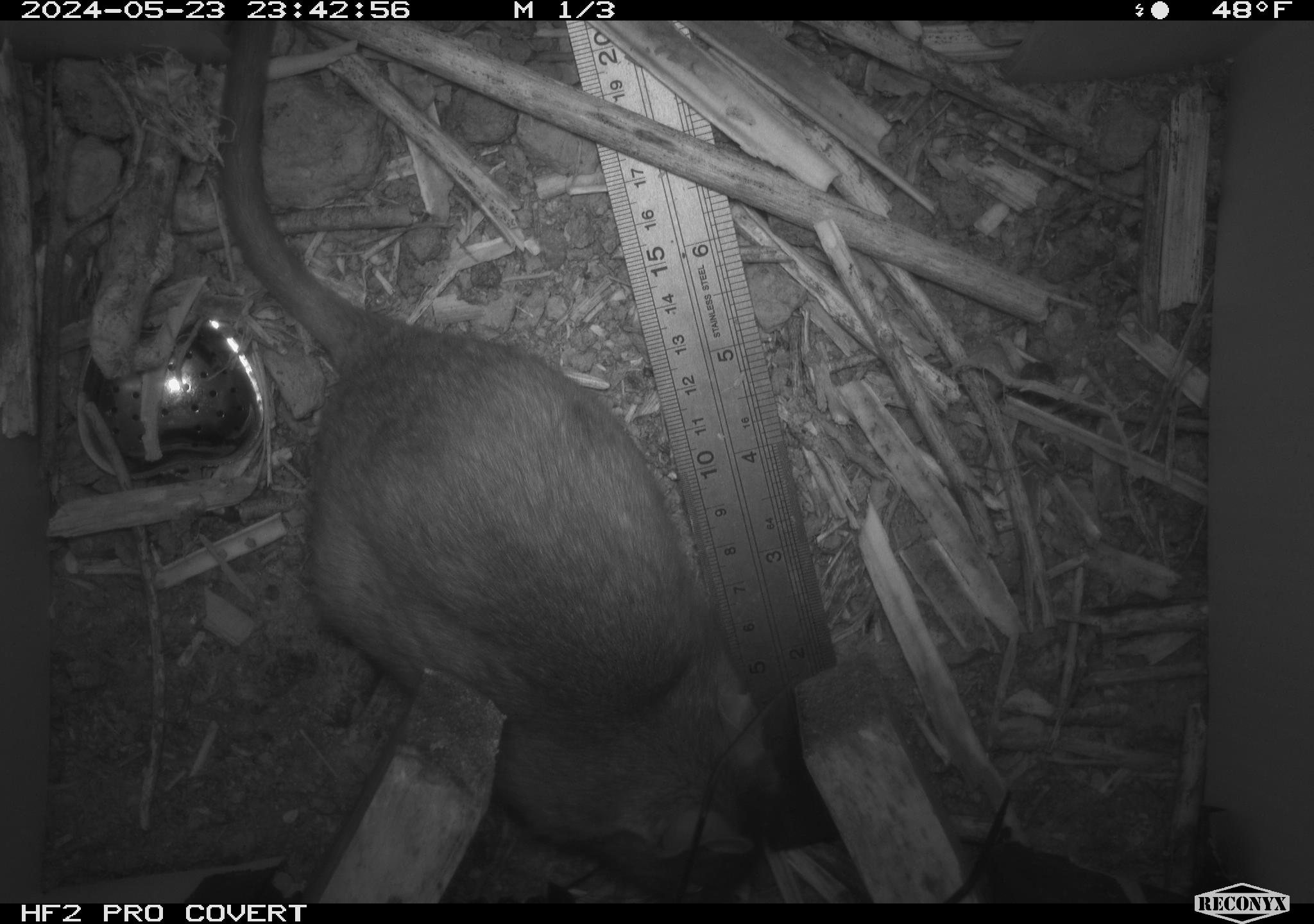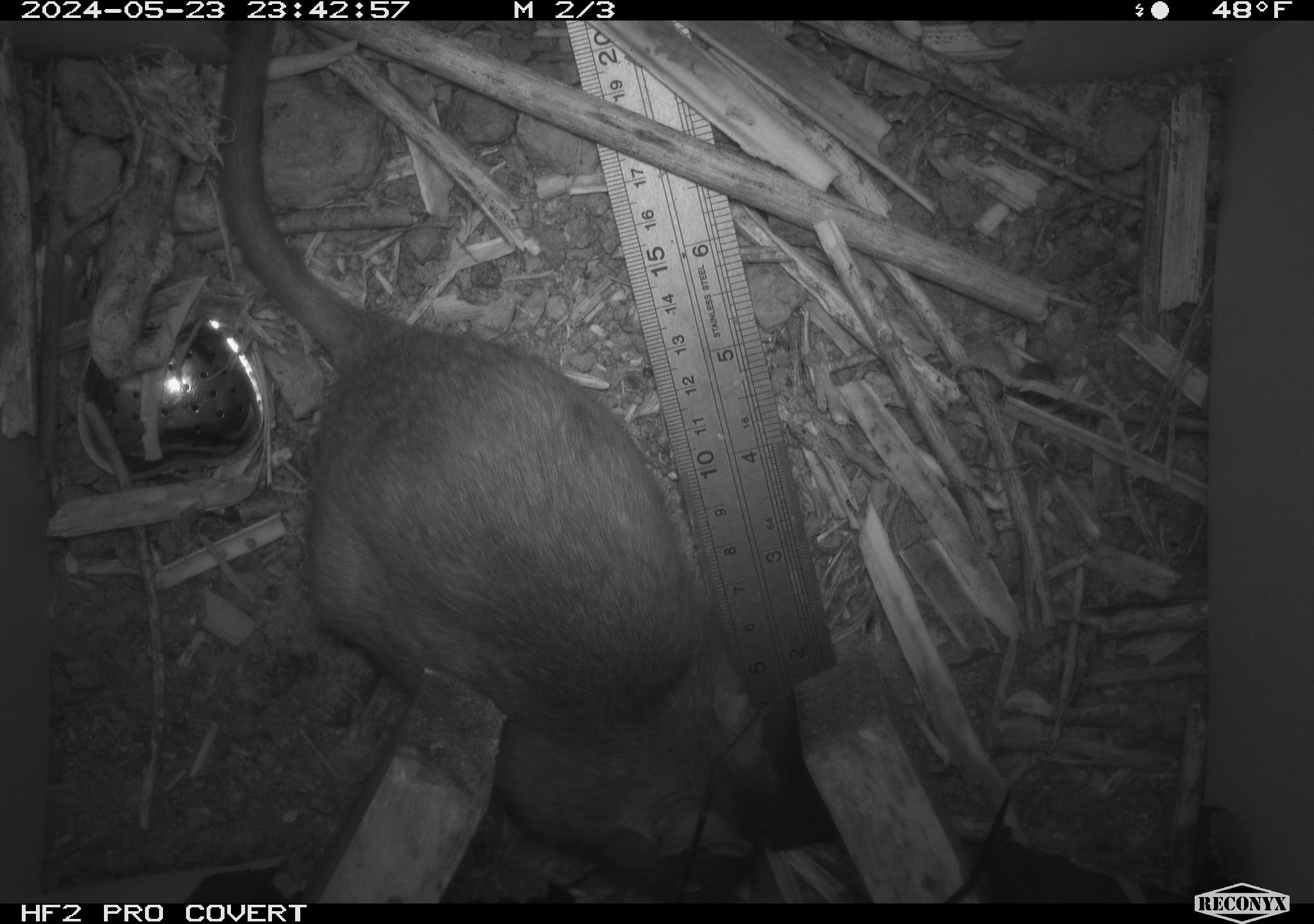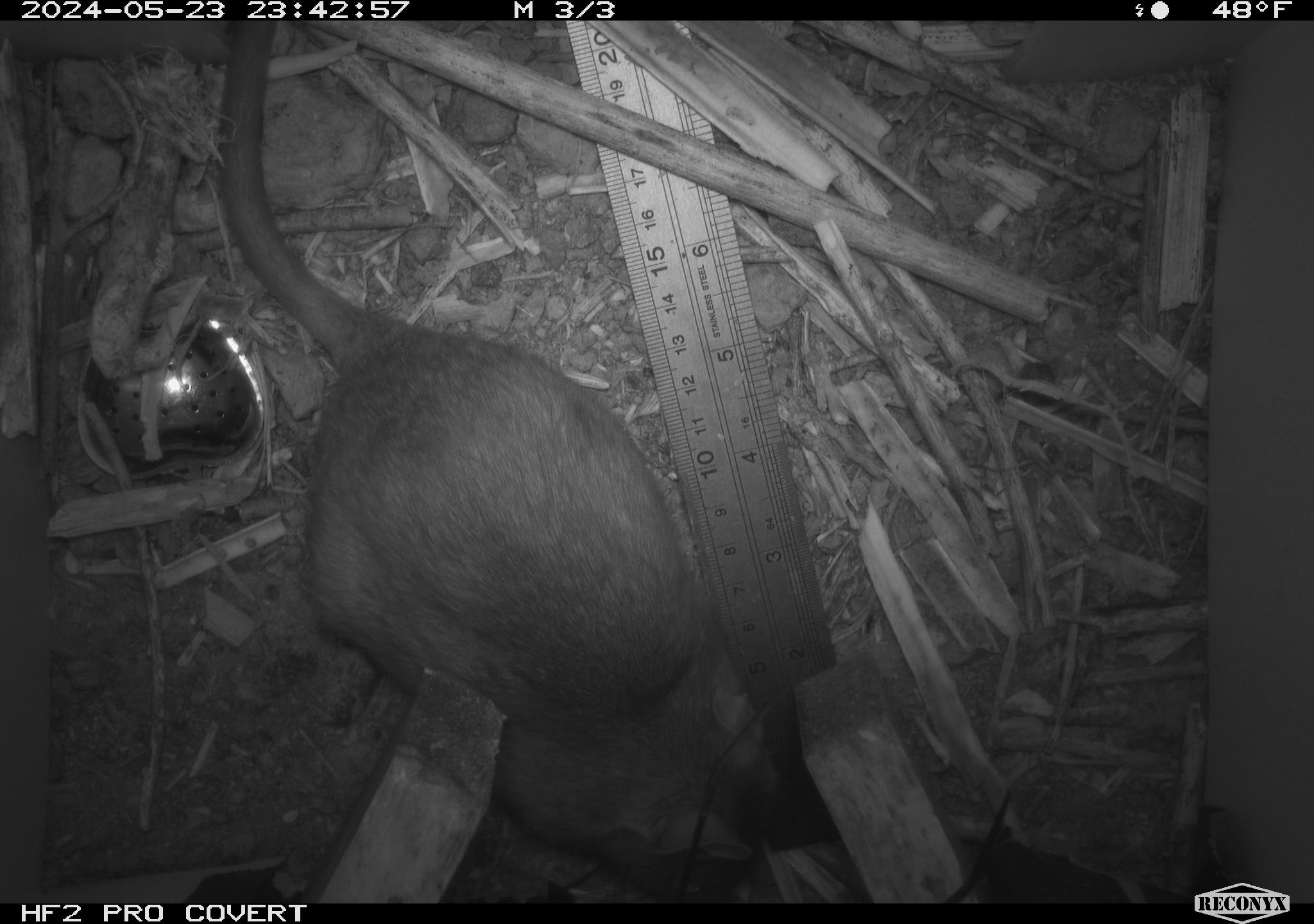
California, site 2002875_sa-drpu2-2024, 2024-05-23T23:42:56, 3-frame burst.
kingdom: Animalia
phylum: Chordata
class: Mammalia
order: Rodentia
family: Cricetidae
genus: Neotoma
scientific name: Neotoma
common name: pack rat or woodrat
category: neotoma species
Neotoma species (pack rat or woodrat) (Neotoma).